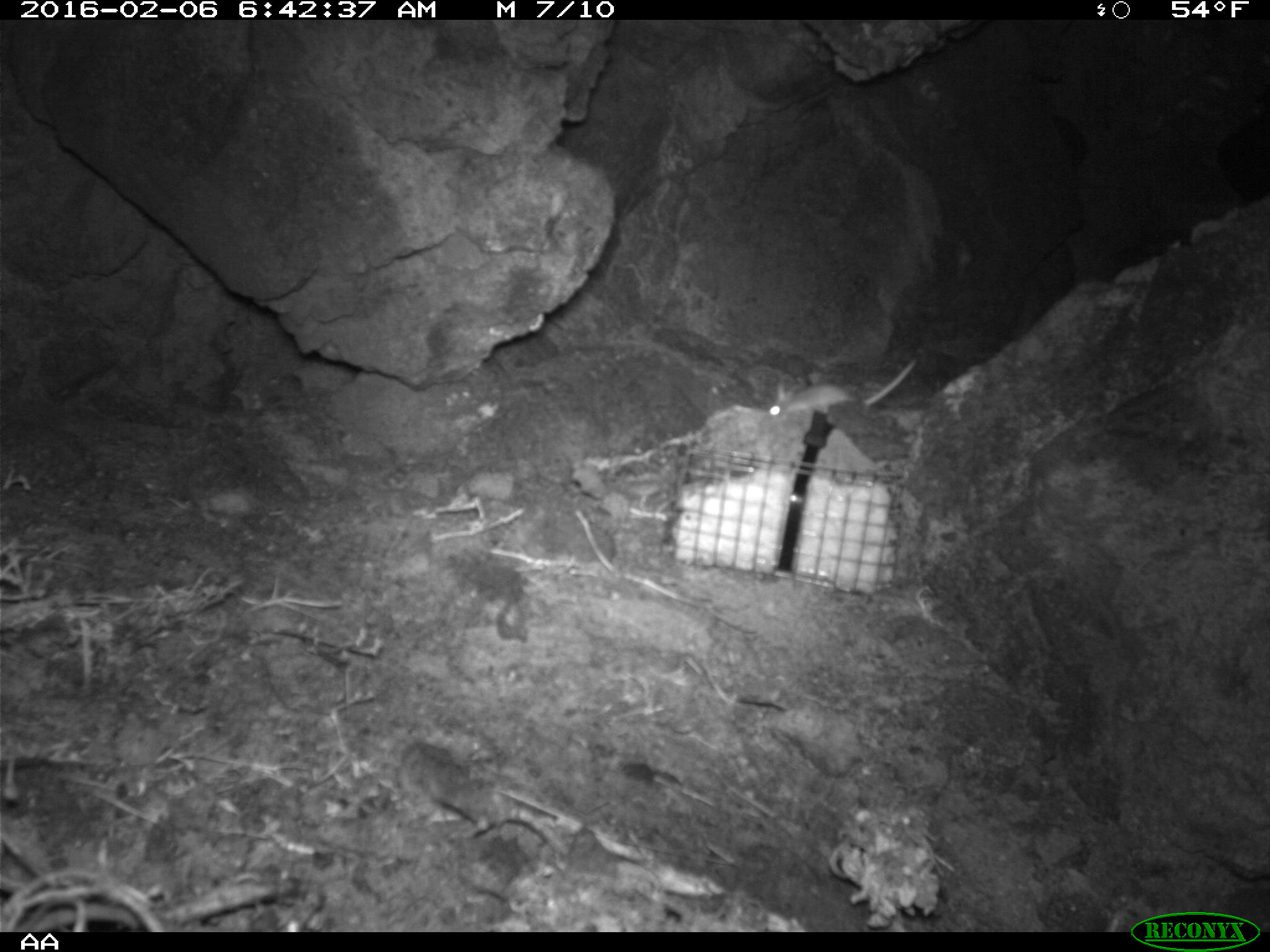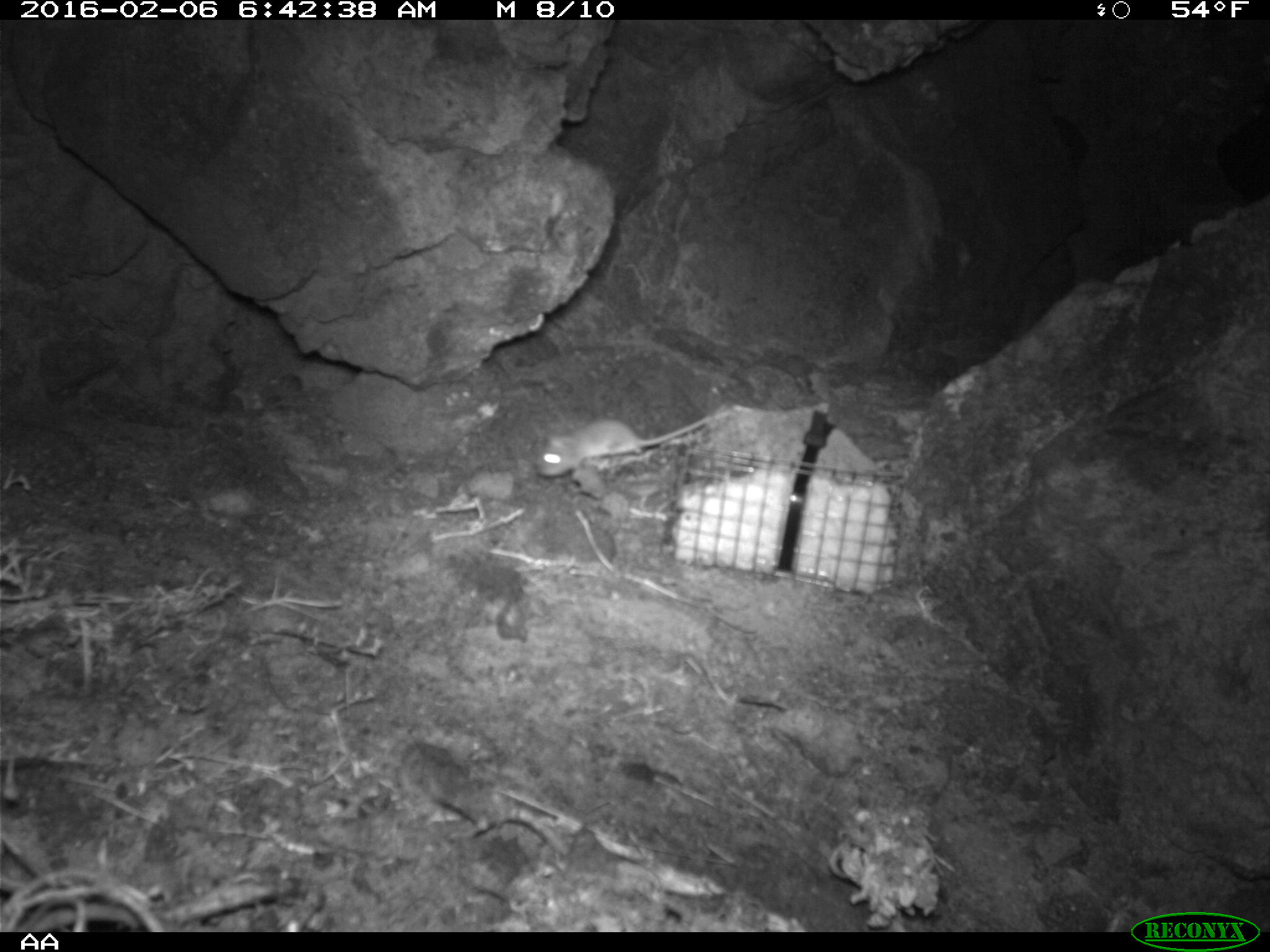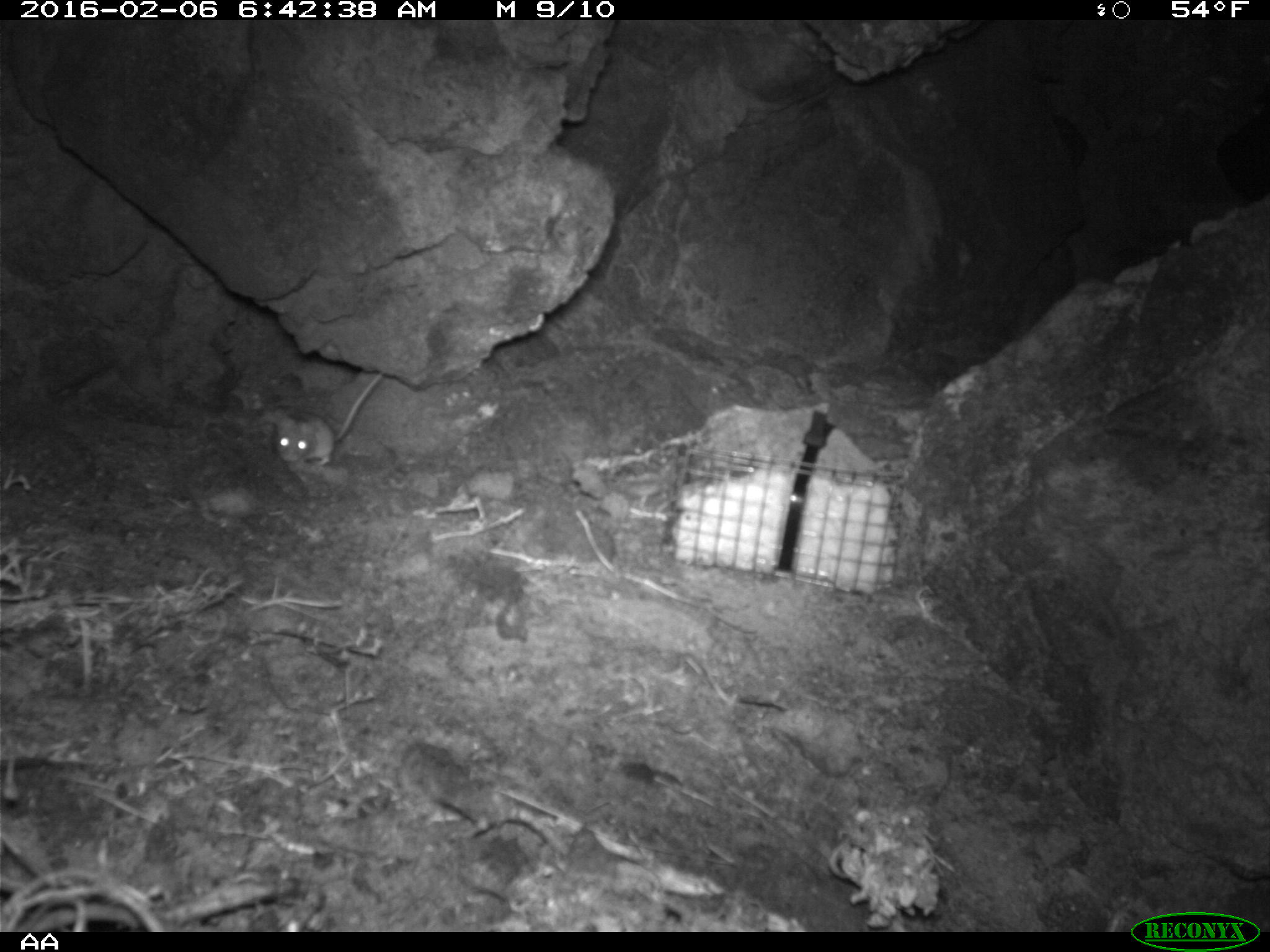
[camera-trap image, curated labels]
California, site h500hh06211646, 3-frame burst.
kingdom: Animalia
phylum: Chordata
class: Mammalia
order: Rodentia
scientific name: Rodentia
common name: rodent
Rodent (Rodentia).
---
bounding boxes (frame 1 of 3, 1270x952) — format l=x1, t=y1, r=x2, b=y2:
rodent: l=768, t=357, r=917, b=418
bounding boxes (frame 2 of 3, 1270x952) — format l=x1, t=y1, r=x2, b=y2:
rodent: l=535, t=415, r=711, b=480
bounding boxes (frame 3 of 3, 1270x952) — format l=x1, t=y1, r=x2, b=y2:
rodent: l=270, t=373, r=380, b=468